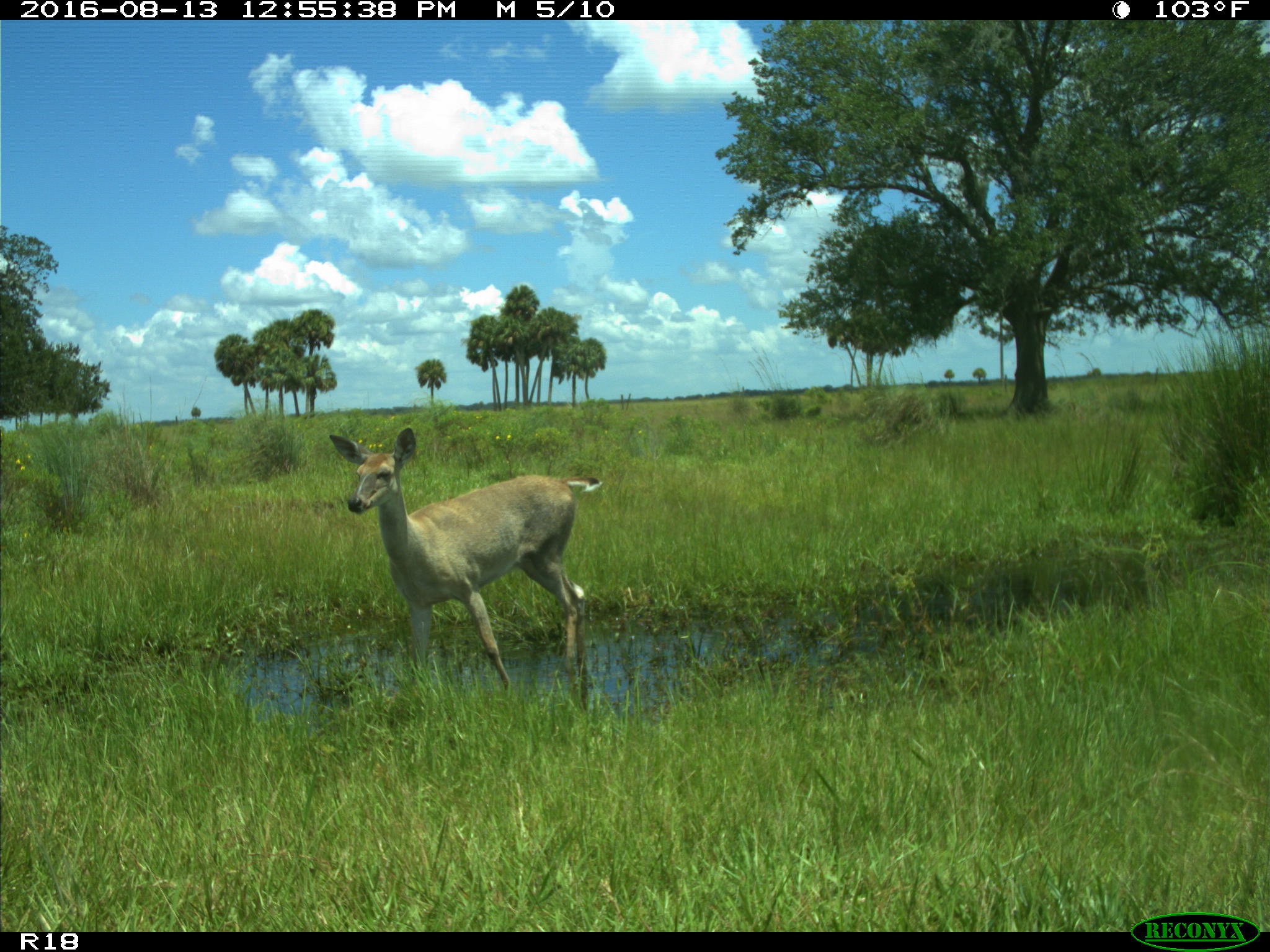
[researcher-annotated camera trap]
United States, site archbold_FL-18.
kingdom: Animalia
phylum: Chordata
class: Mammalia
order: Artiodactyla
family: Cervidae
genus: Odocoileus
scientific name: Odocoileus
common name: deer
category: unidentified deer